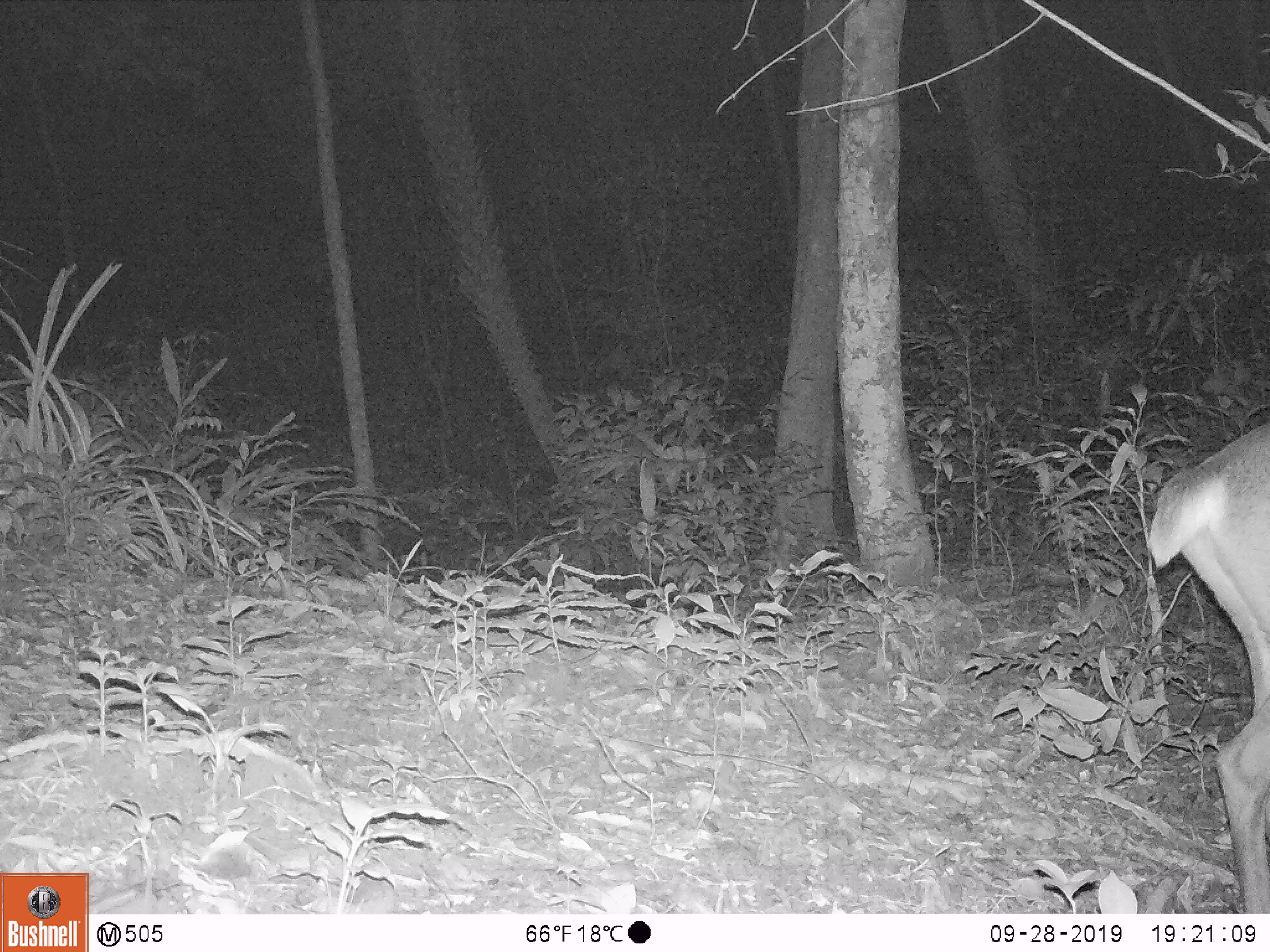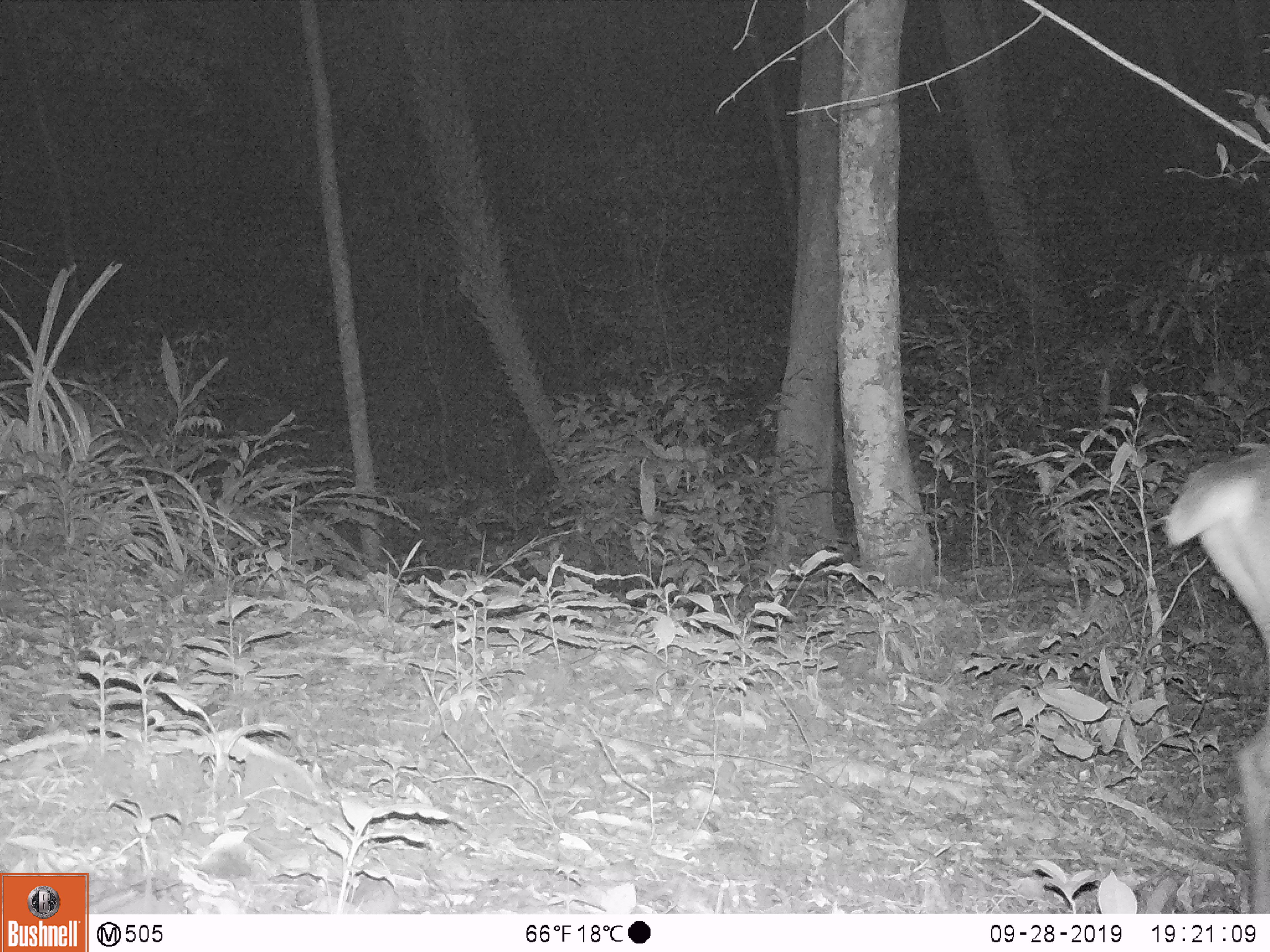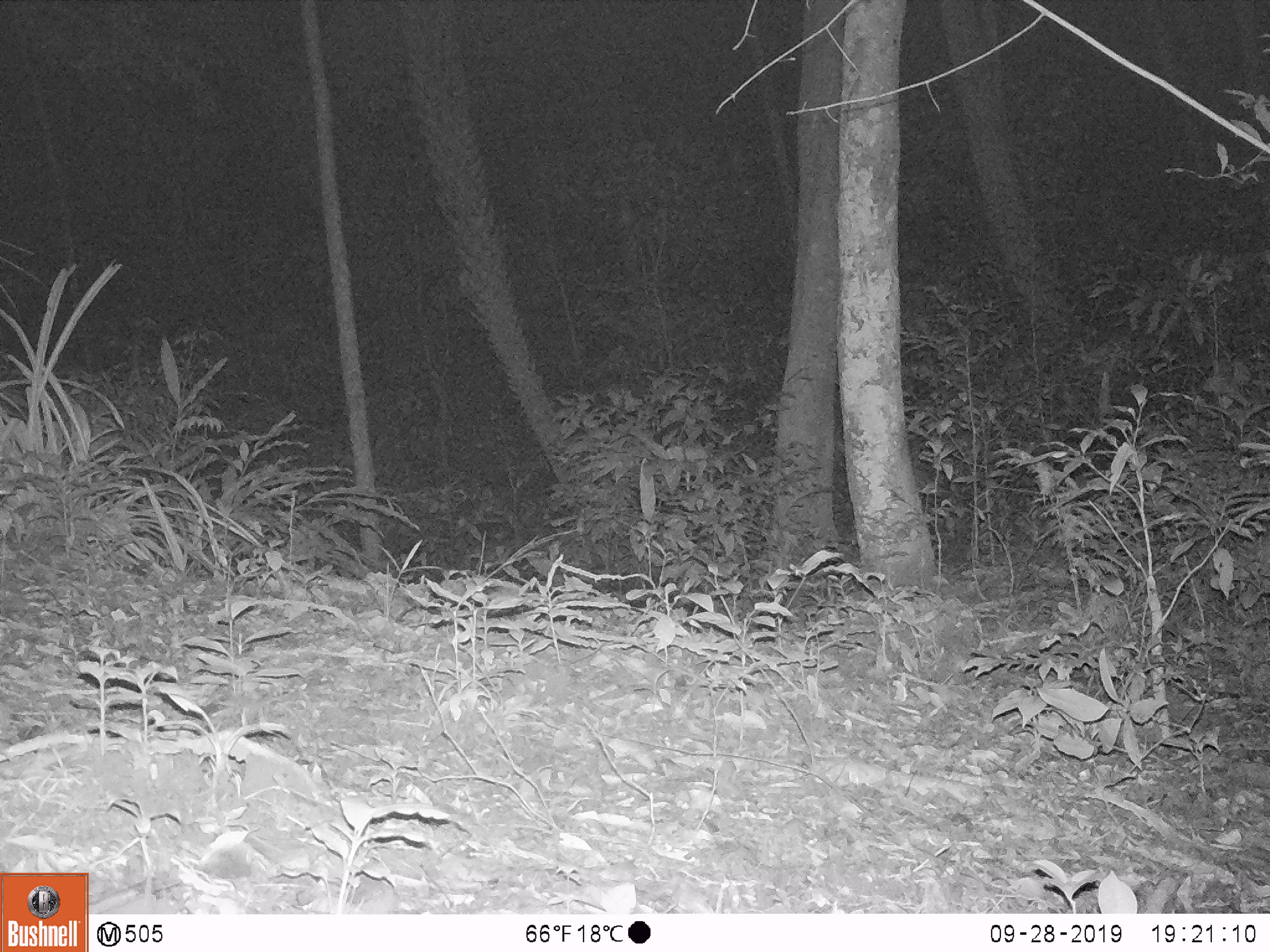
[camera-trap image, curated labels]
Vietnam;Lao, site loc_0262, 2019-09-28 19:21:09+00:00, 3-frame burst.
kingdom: Animalia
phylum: Chordata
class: Mammalia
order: Artiodactyla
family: Cervidae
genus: Muntiacus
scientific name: Muntiacus vuquangensis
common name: large-antlered muntjac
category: large antlered muntjac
Large antlered muntjac (large-antlered muntjac) (Muntiacus vuquangensis). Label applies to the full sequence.